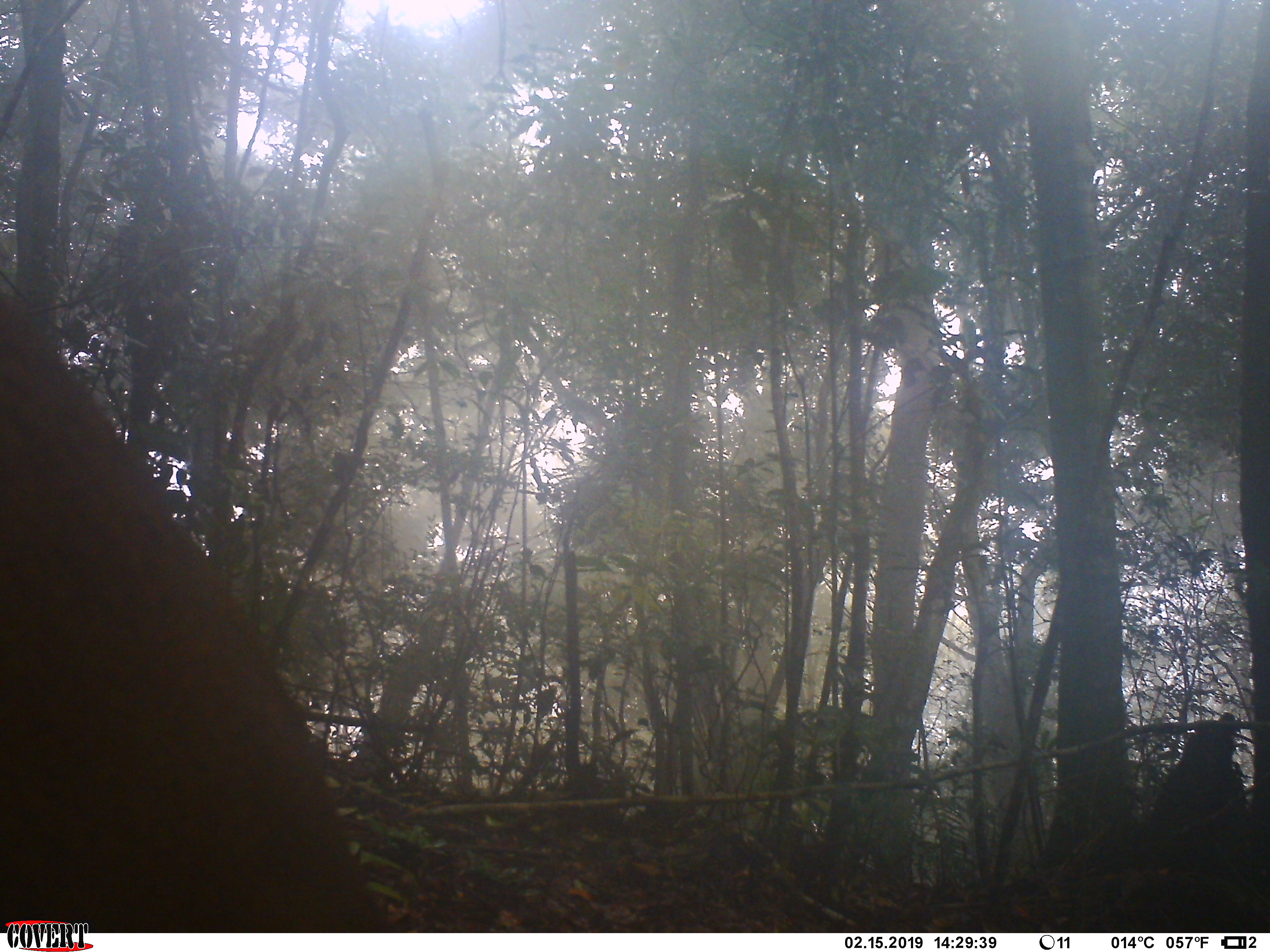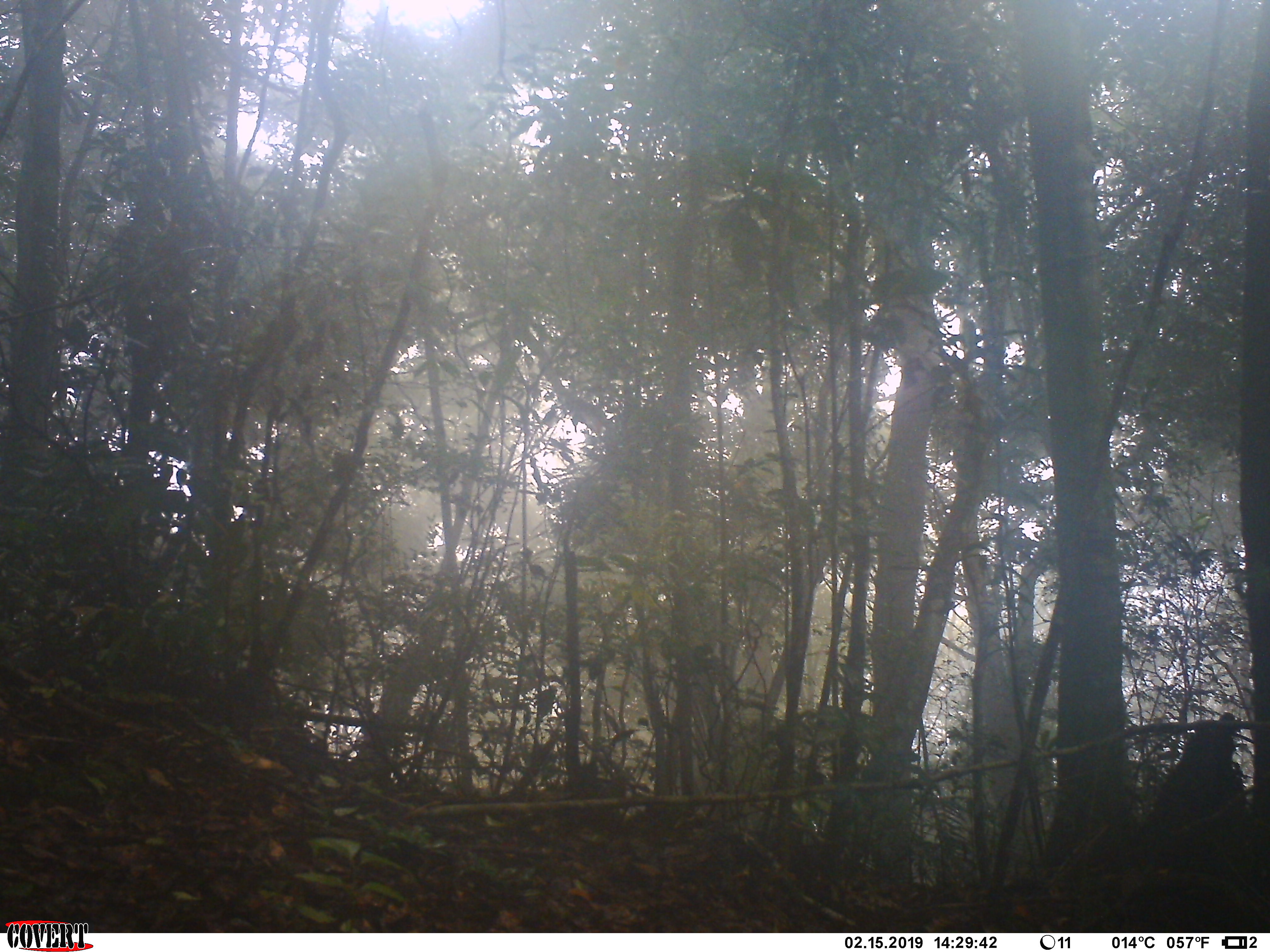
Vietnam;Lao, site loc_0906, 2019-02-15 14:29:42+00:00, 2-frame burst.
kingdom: Animalia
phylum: Chordata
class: Mammalia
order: Artiodactyla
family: Cervidae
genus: Muntiacus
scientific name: Muntiacus rooseveltorum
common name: roosevelt's muntjac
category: roosevelts muntjac group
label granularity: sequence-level